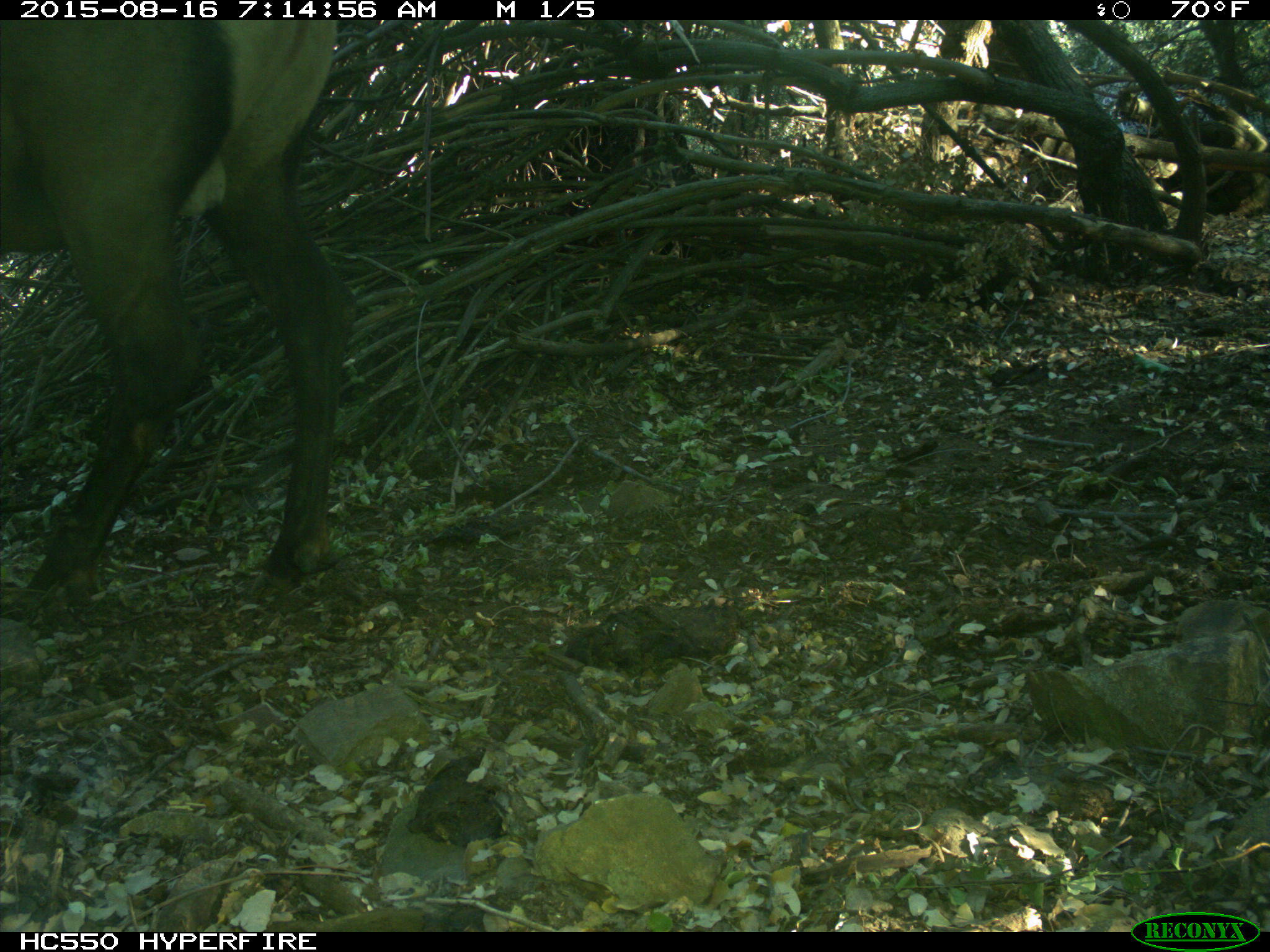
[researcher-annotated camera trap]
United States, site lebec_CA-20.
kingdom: Animalia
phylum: Chordata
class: Mammalia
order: Artiodactyla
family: Cervidae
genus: Cervus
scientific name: Cervus canadensis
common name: elk